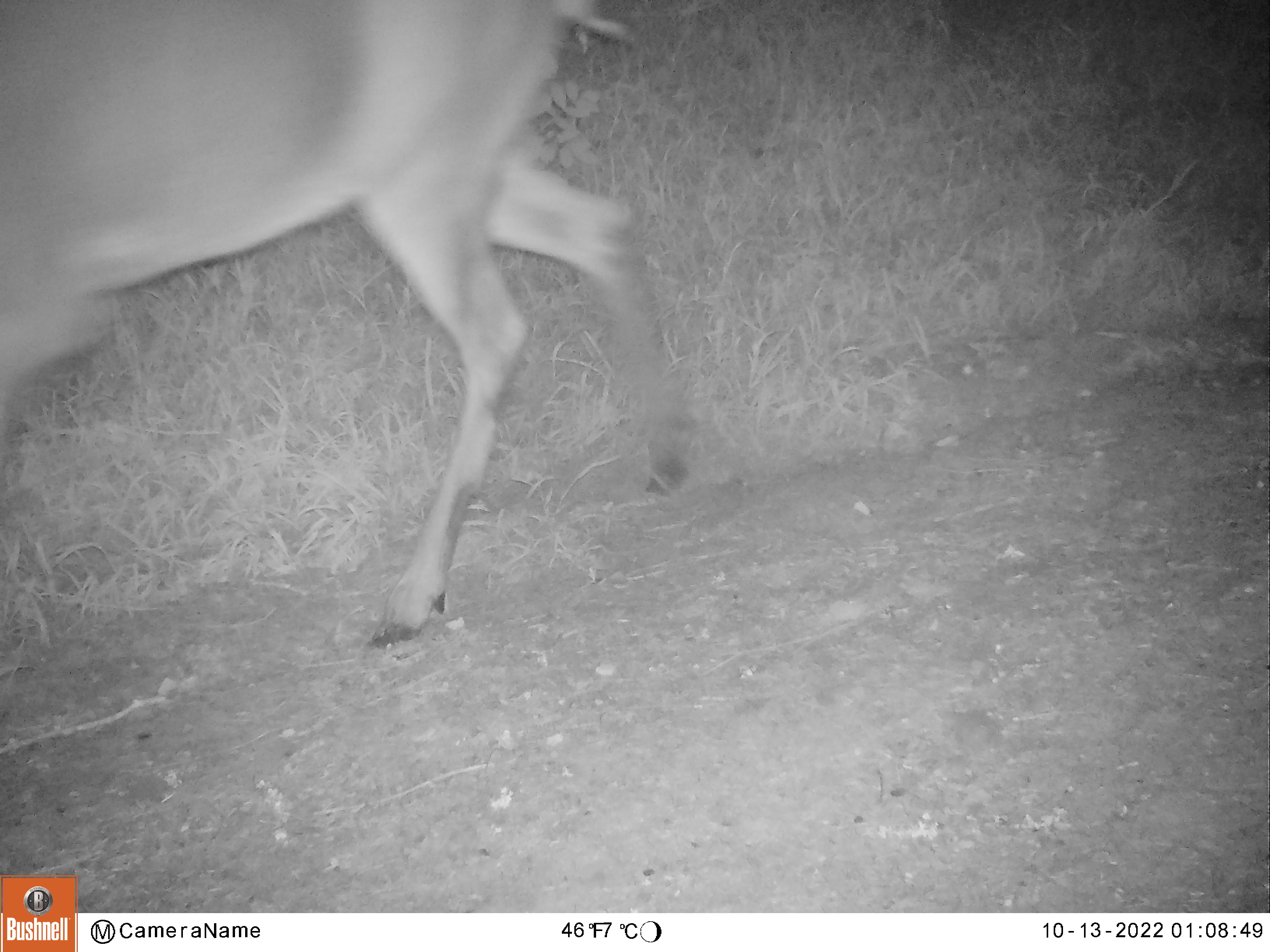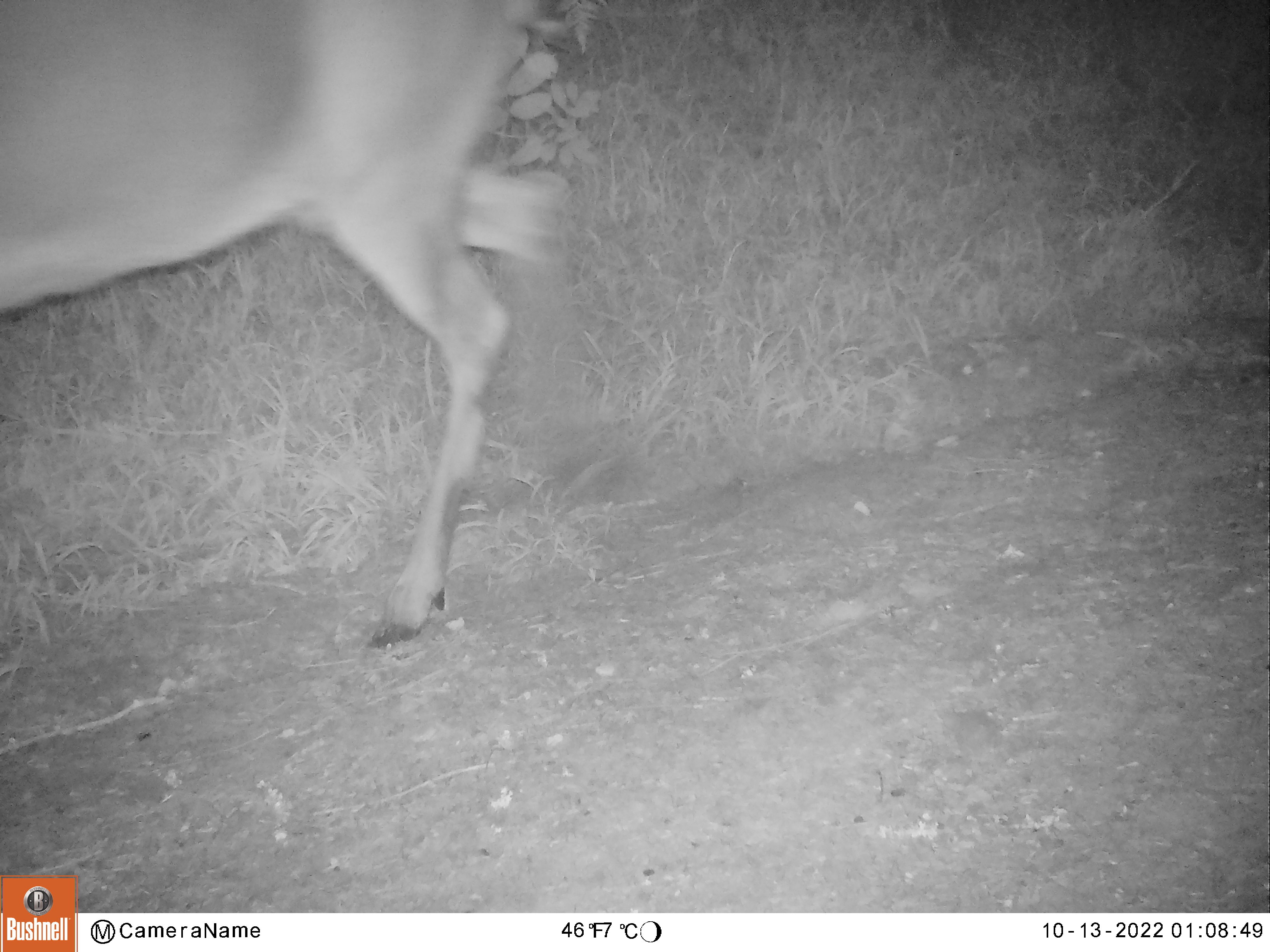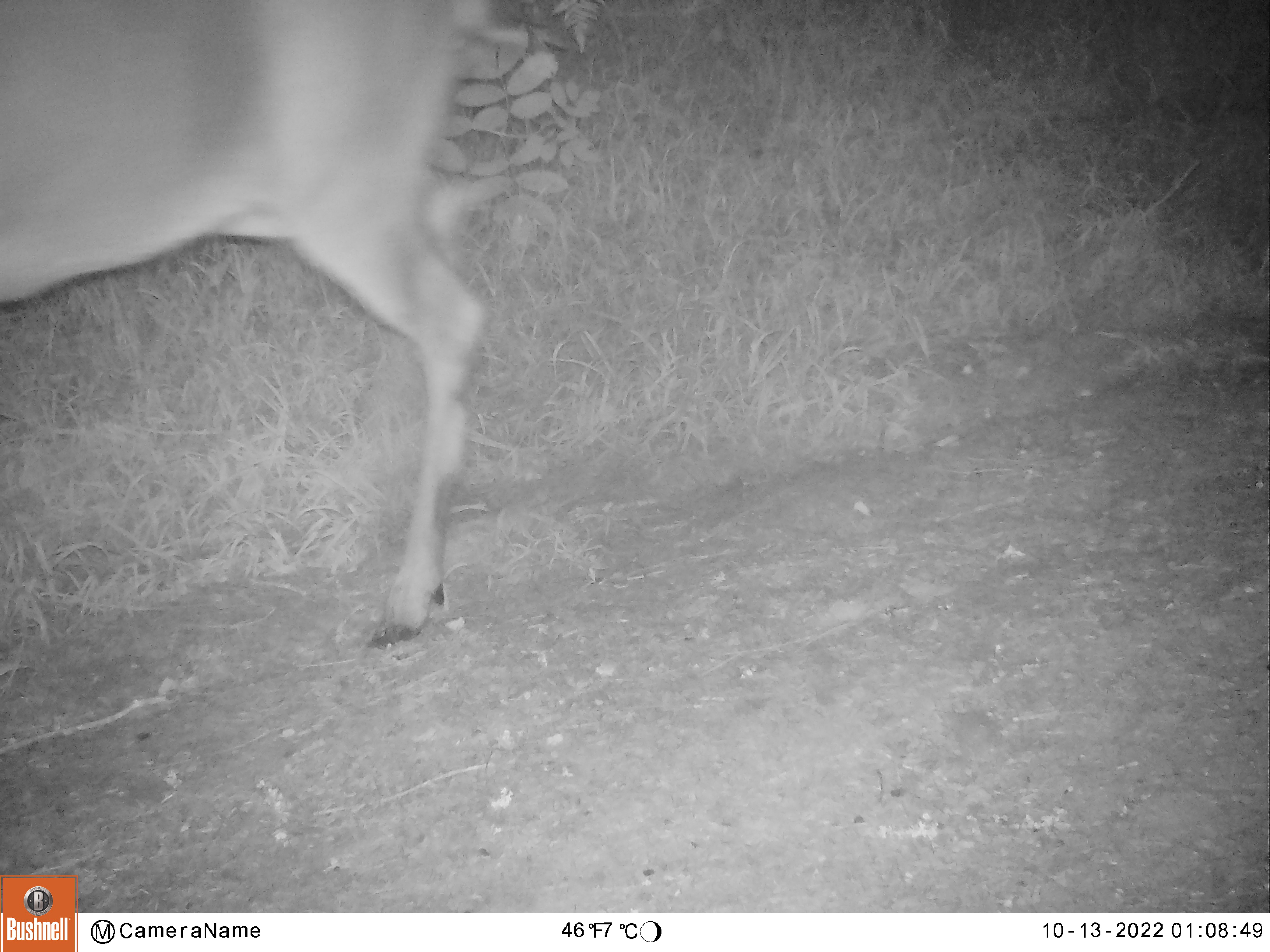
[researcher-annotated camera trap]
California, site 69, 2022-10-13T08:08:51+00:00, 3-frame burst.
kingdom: Animalia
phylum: Chordata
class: Mammalia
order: Artiodactyla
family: Cervidae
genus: Odocoileus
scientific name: Odocoileus hemionus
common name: mule deer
Mule deer (Odocoileus hemionus).